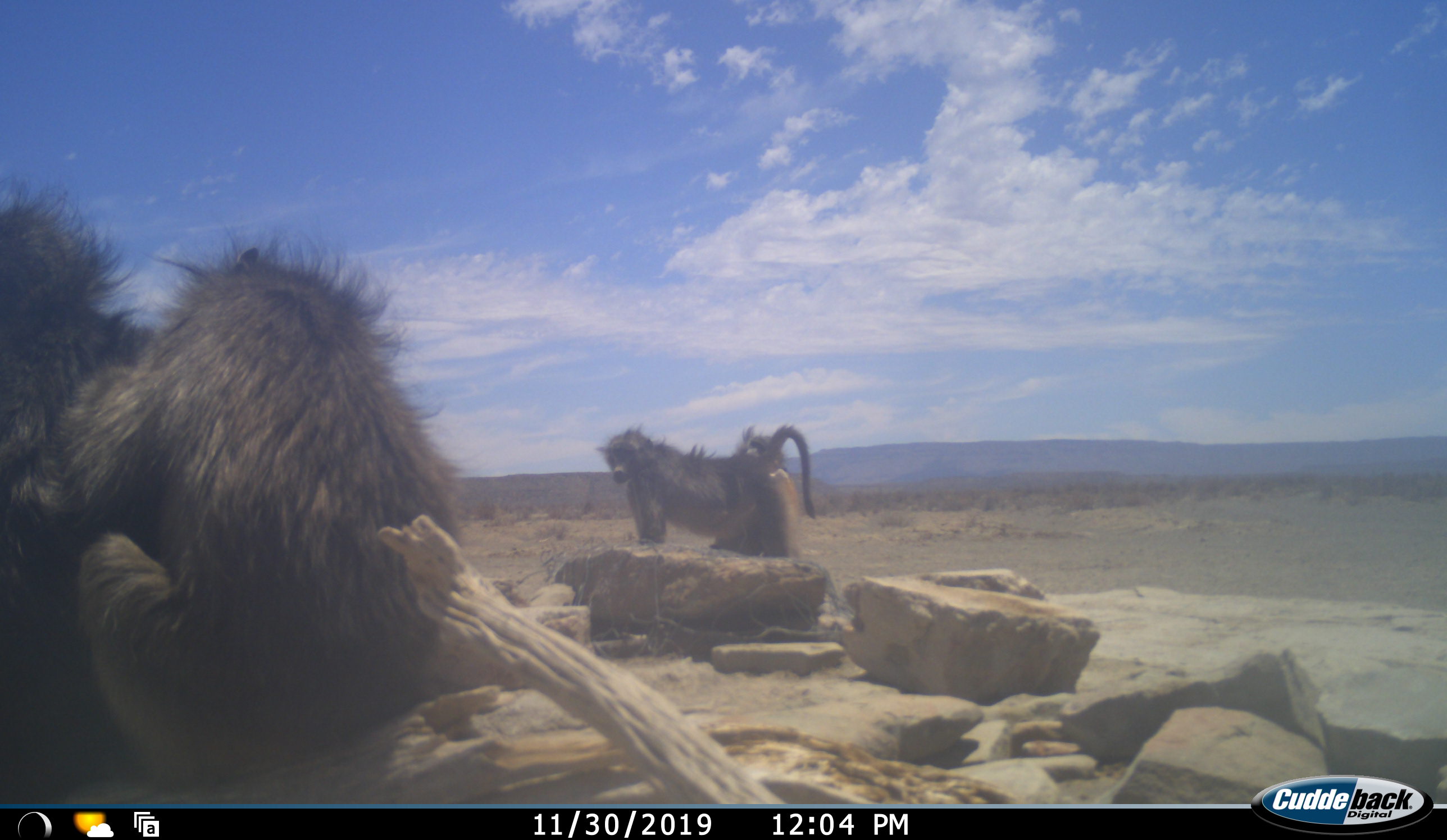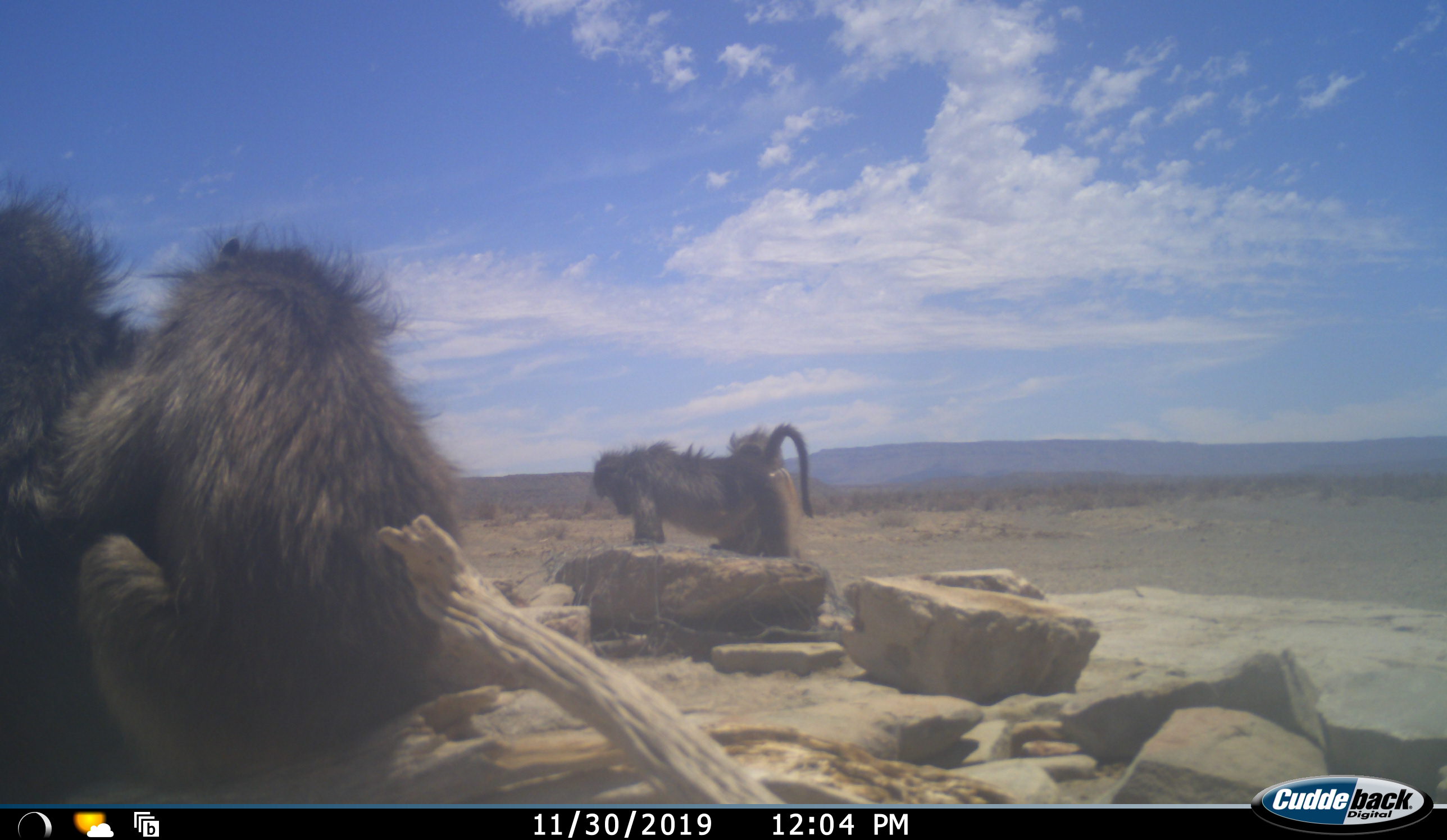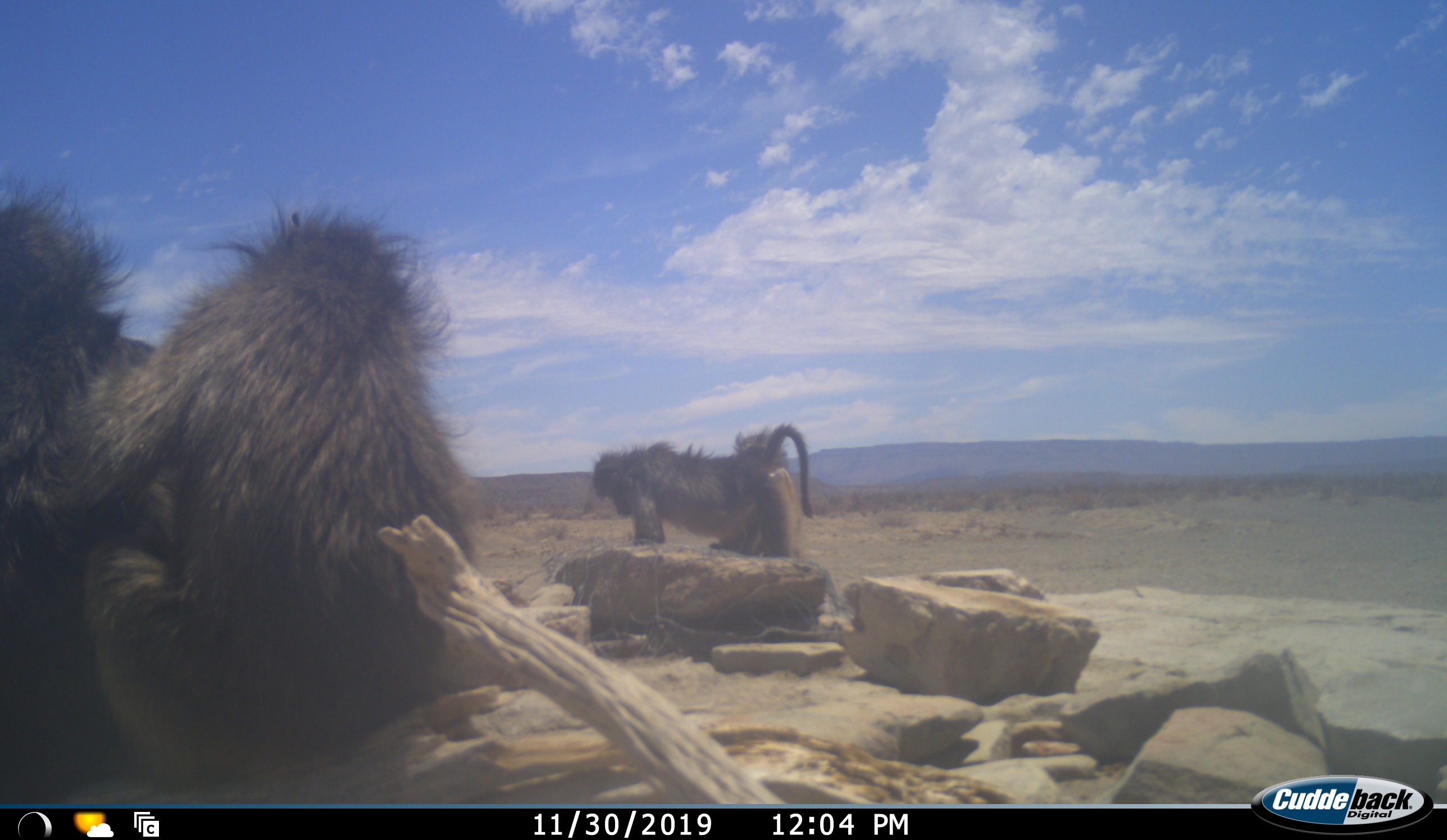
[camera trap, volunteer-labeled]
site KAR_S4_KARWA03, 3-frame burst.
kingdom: Animalia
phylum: Chordata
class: Mammalia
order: Primates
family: Cercopithecidae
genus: Papio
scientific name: Papio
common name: baboon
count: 4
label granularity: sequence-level